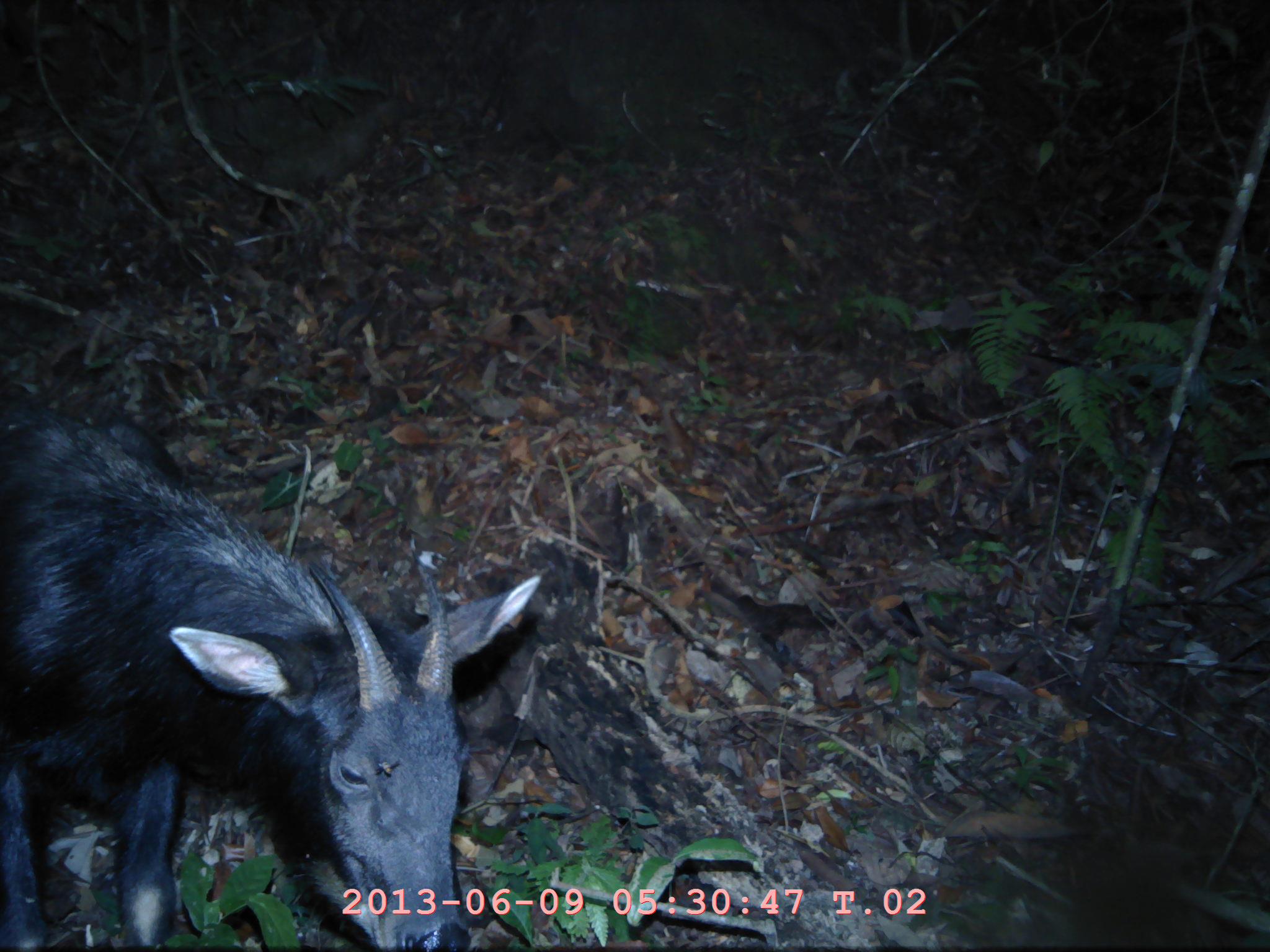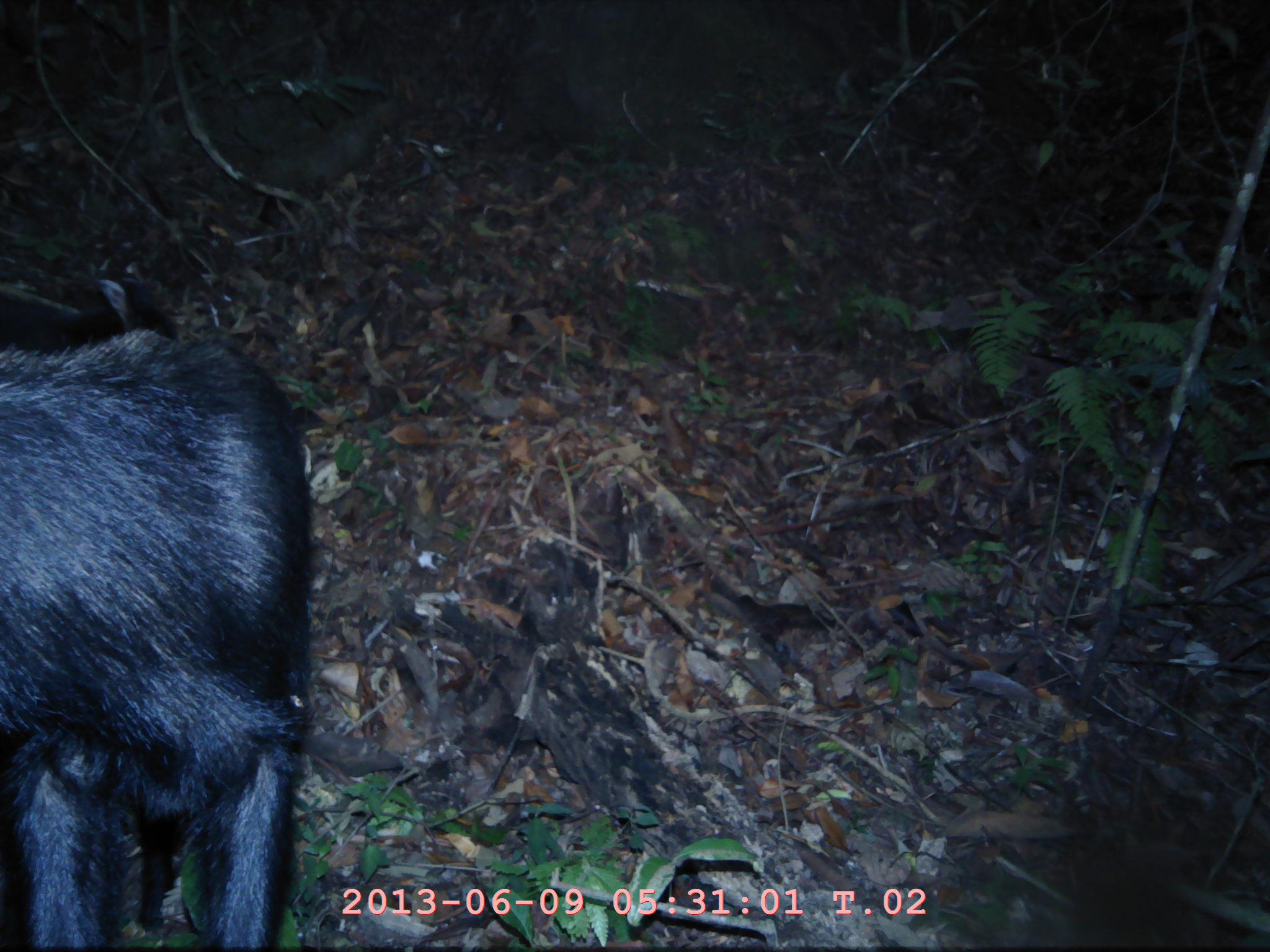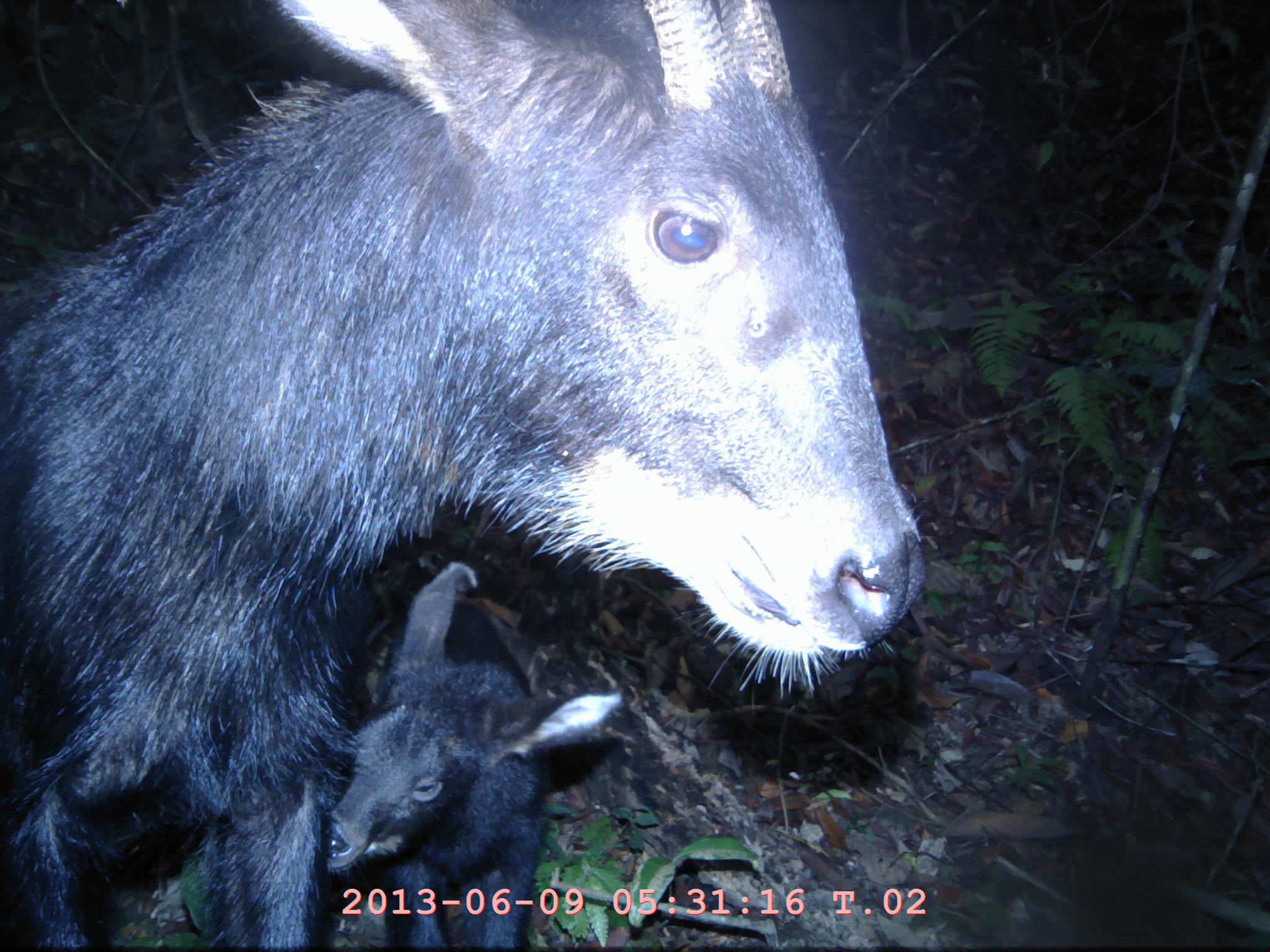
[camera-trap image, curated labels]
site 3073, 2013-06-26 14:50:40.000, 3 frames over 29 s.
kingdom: Animalia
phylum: Chordata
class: Mammalia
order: Artiodactyla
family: Bovidae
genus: Capricornis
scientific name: Capricornis sumatraensis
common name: southern serow